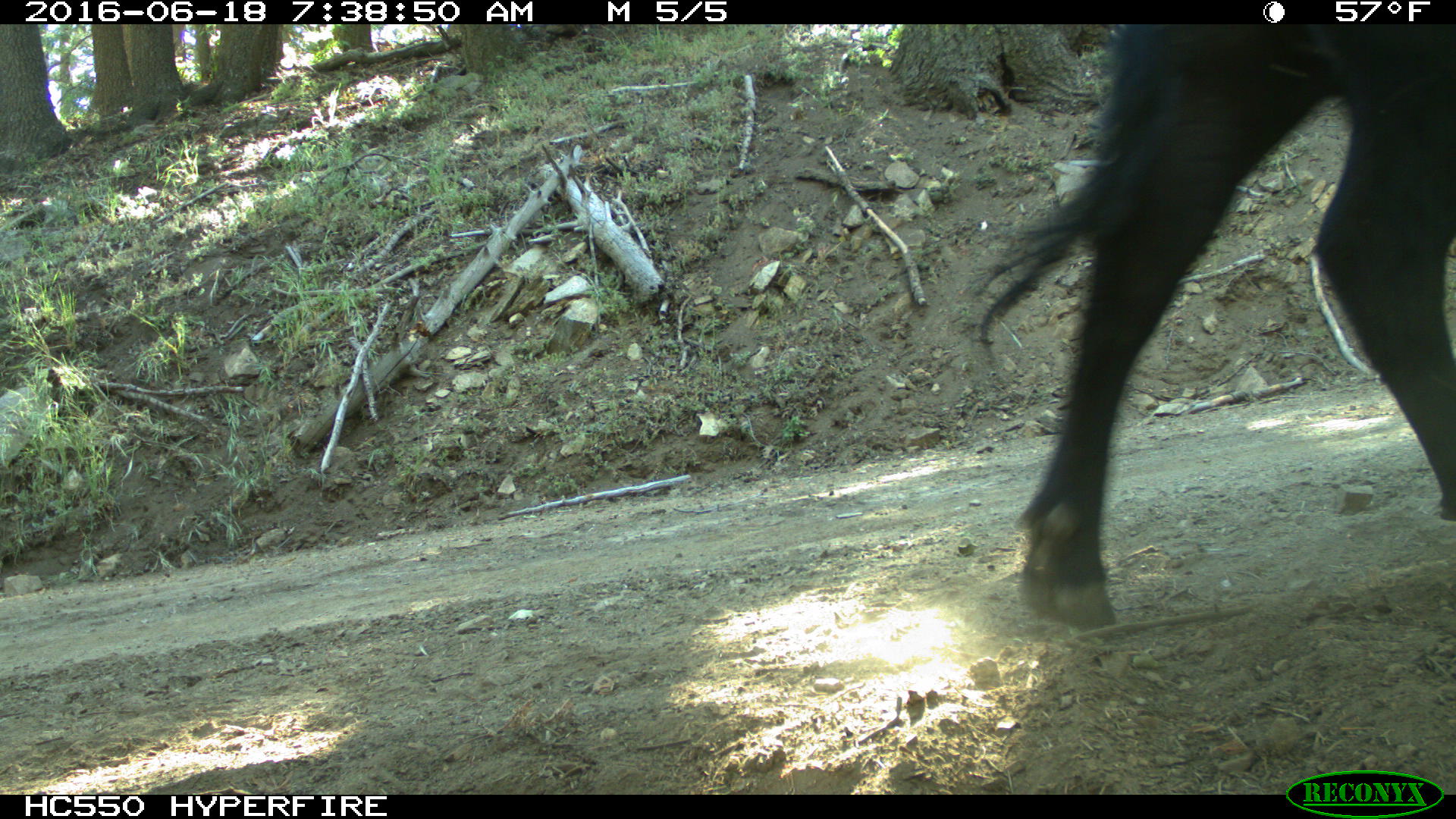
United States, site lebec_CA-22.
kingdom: Animalia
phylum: Chordata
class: Mammalia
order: Artiodactyla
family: Bovidae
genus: Bos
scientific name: Bos taurus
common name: domestic cow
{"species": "Bos taurus (domestic cow)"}